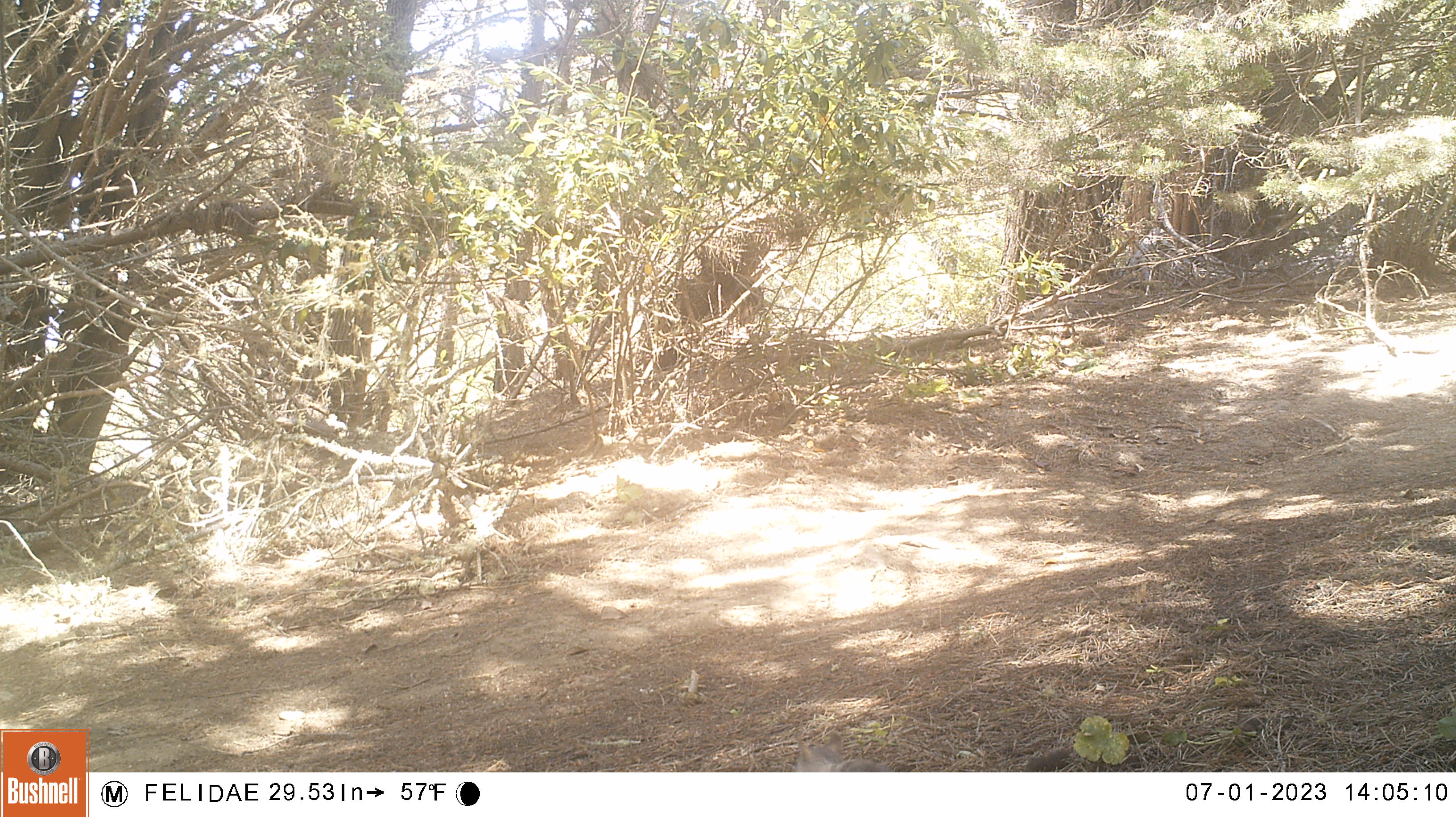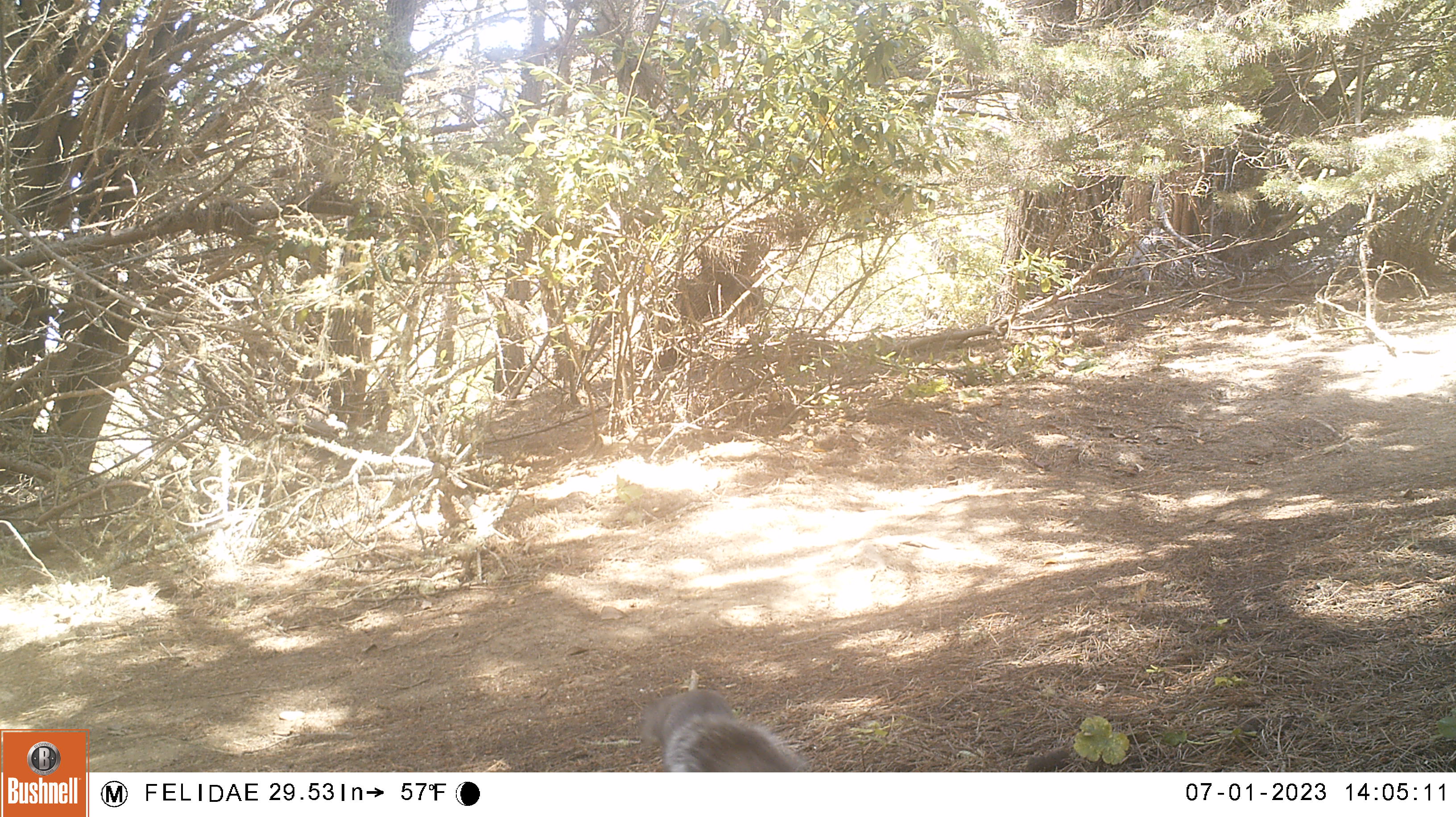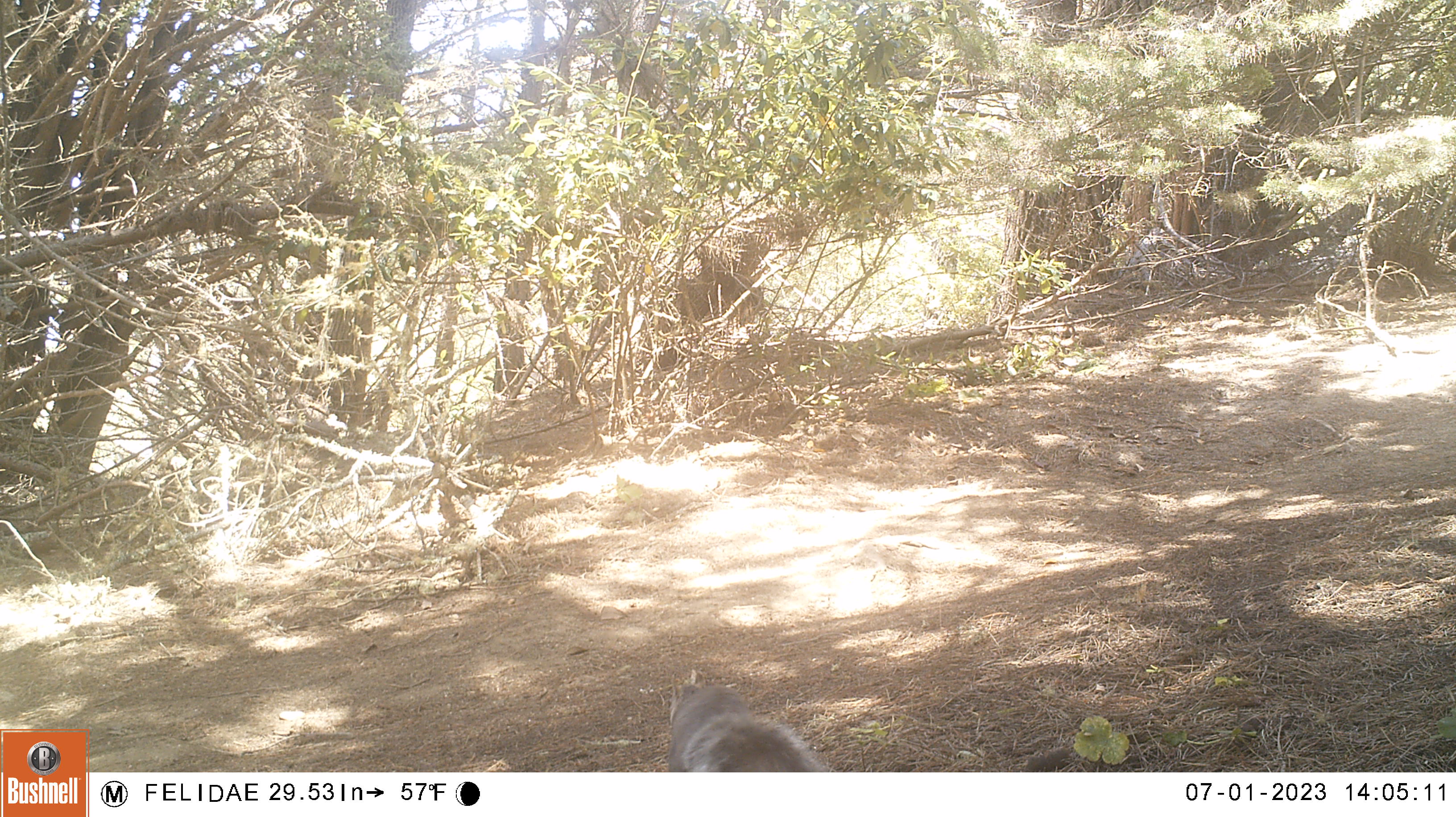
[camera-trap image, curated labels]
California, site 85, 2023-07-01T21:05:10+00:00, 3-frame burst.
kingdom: Animalia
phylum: Chordata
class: Mammalia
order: Rodentia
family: Sciuridae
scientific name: Sciuridae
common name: squirrel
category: unknown squirrel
Unknown squirrel (squirrel) (Sciuridae).